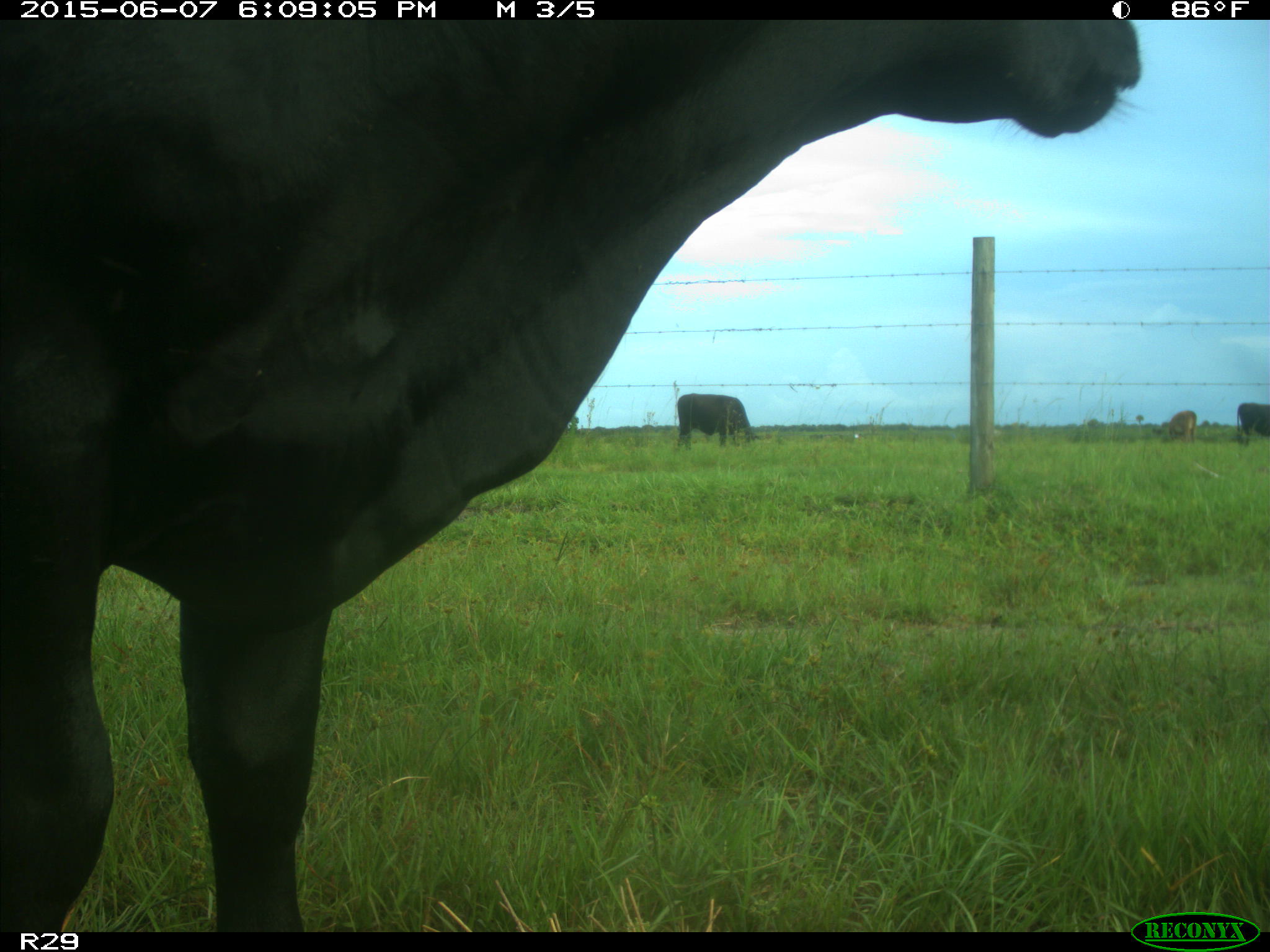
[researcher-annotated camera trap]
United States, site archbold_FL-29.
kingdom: Animalia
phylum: Chordata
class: Mammalia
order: Artiodactyla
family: Bovidae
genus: Bos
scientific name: Bos taurus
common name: domestic cow